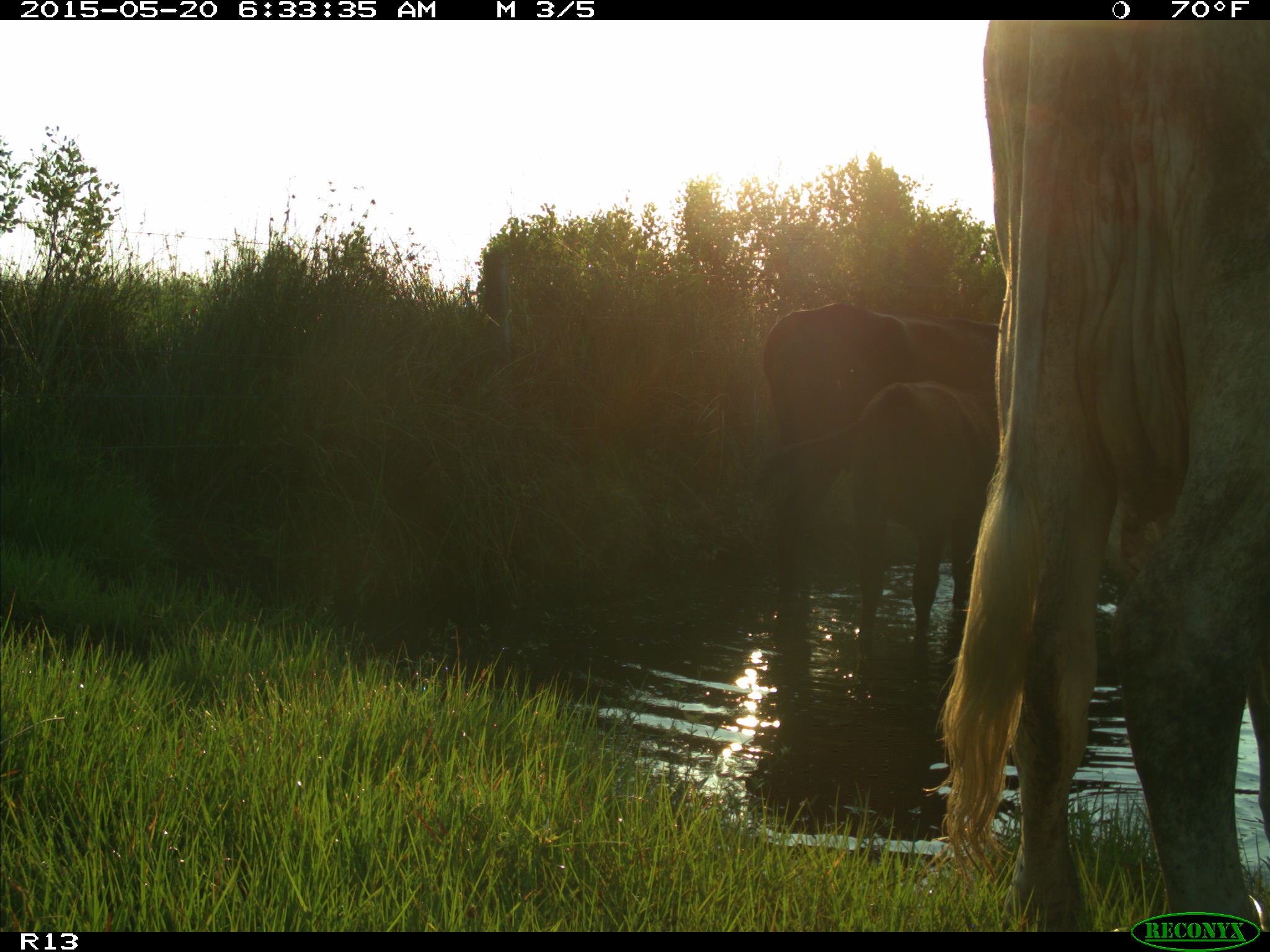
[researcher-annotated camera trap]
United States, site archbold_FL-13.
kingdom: Animalia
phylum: Chordata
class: Mammalia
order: Artiodactyla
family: Bovidae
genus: Bos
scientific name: Bos taurus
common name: domestic cow